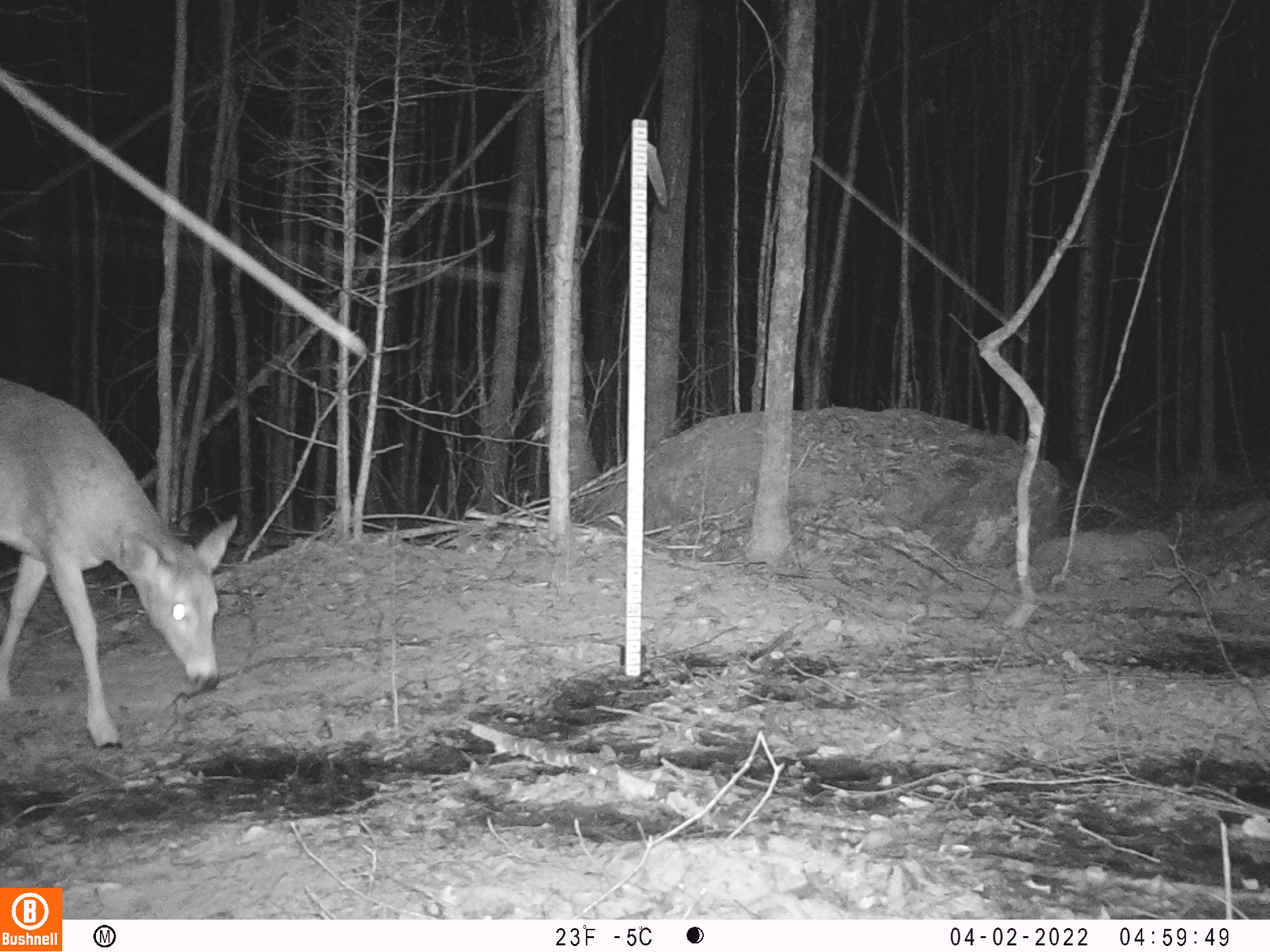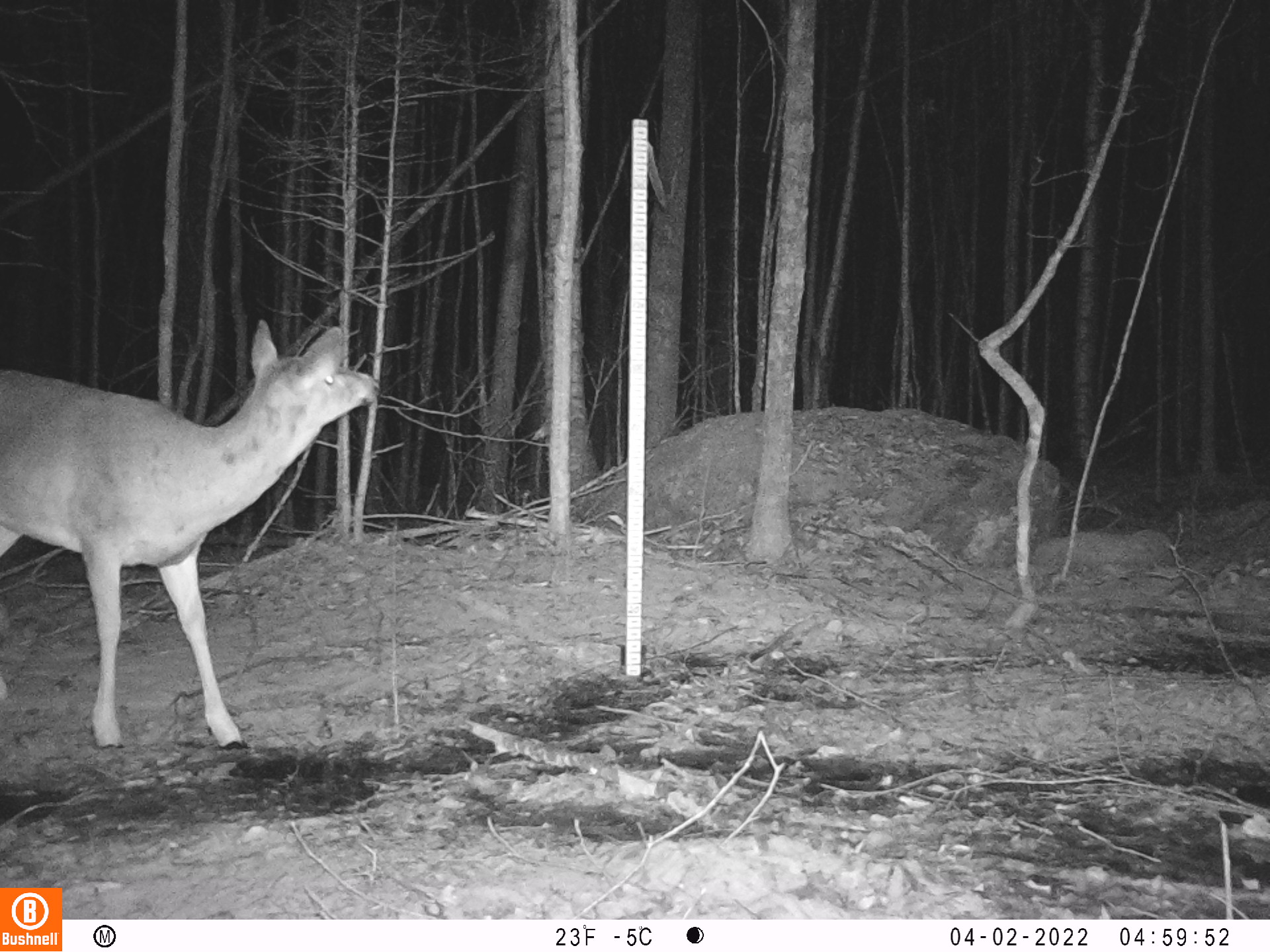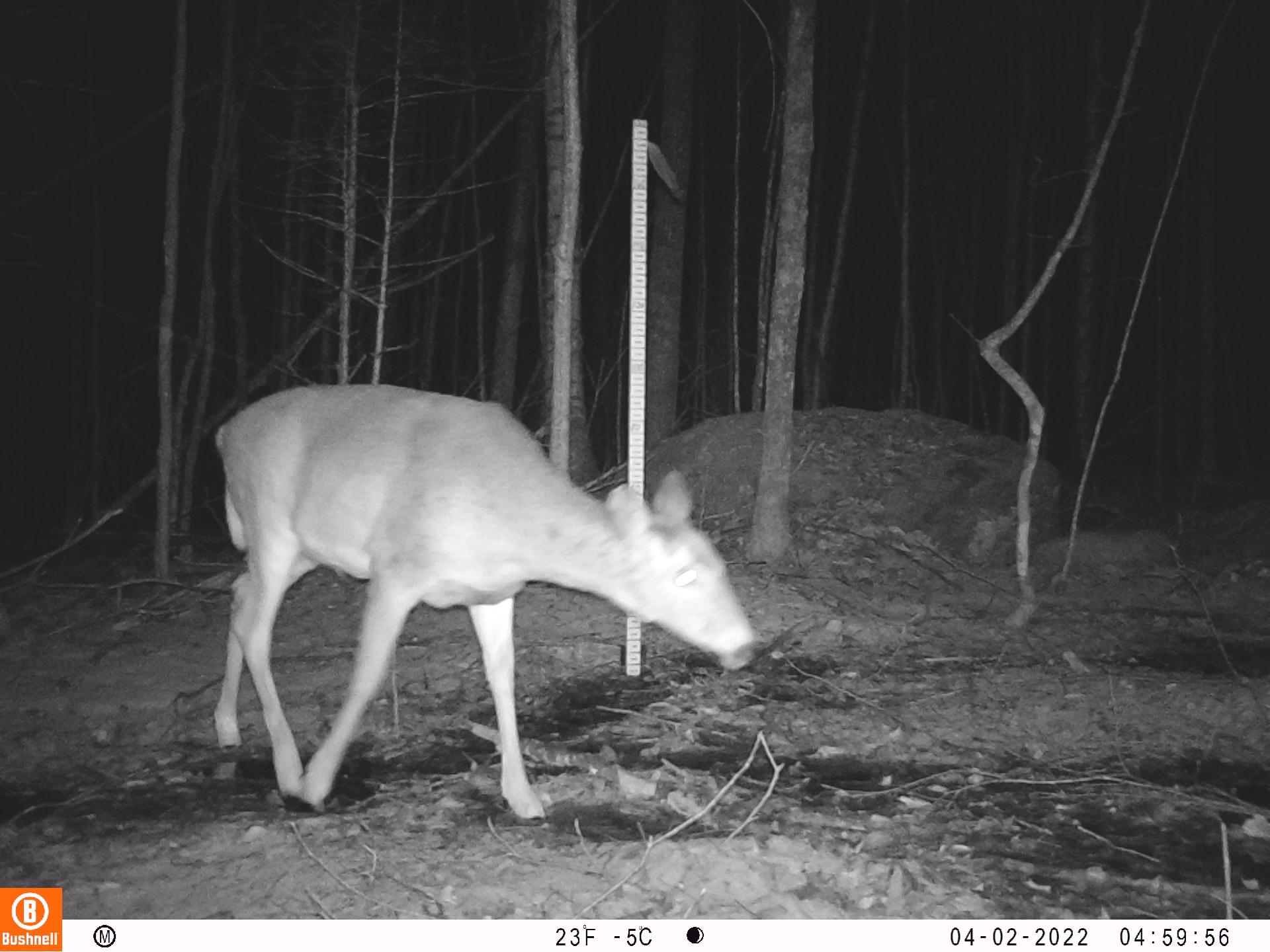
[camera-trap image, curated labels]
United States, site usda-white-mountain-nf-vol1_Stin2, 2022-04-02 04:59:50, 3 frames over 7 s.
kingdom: Animalia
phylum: Chordata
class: Mammalia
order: Artiodactyla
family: Cervidae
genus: Odocoileus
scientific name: Odocoileus virginianus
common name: white-tailed deer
White-tailed deer (Odocoileus virginianus).